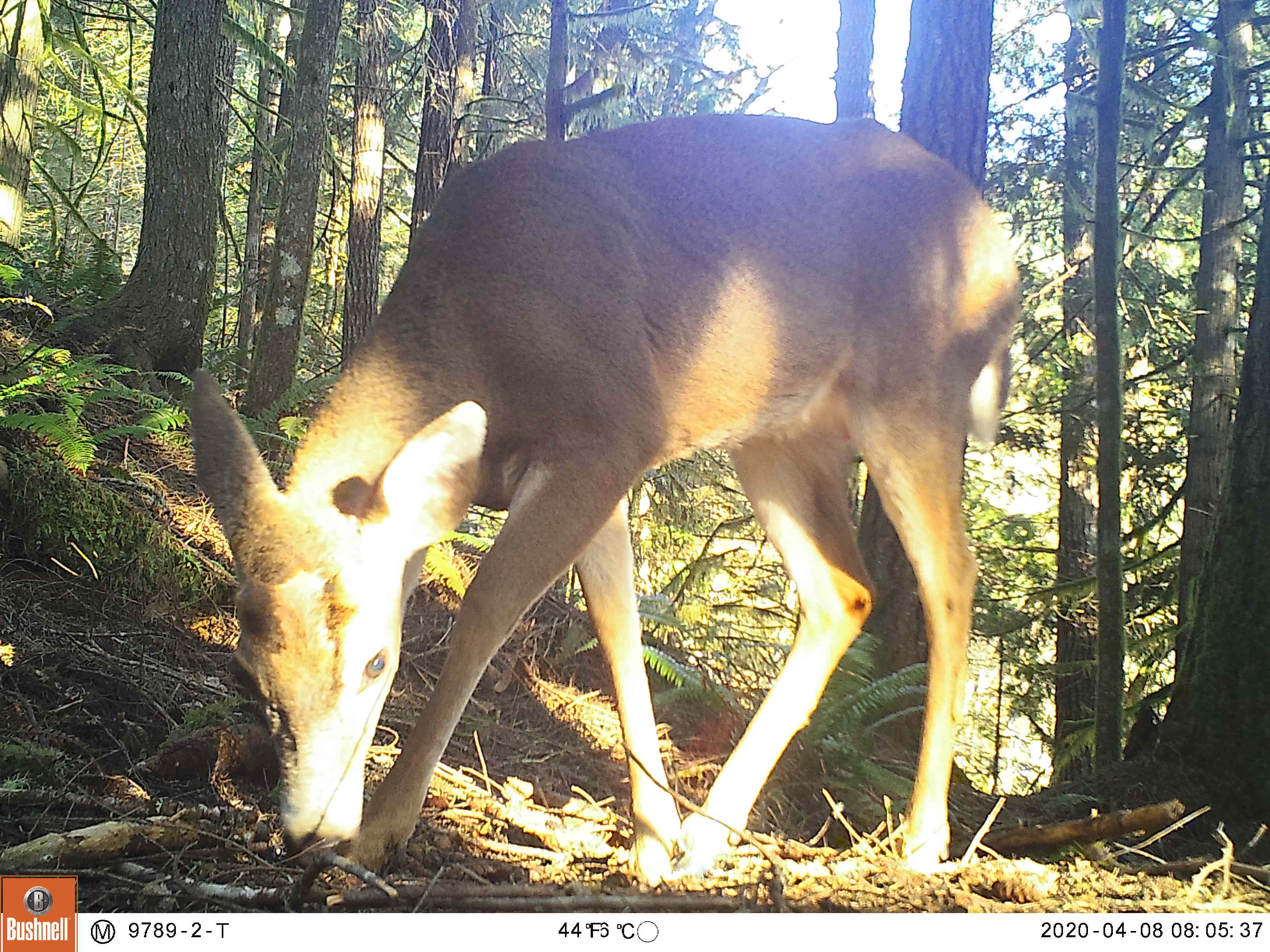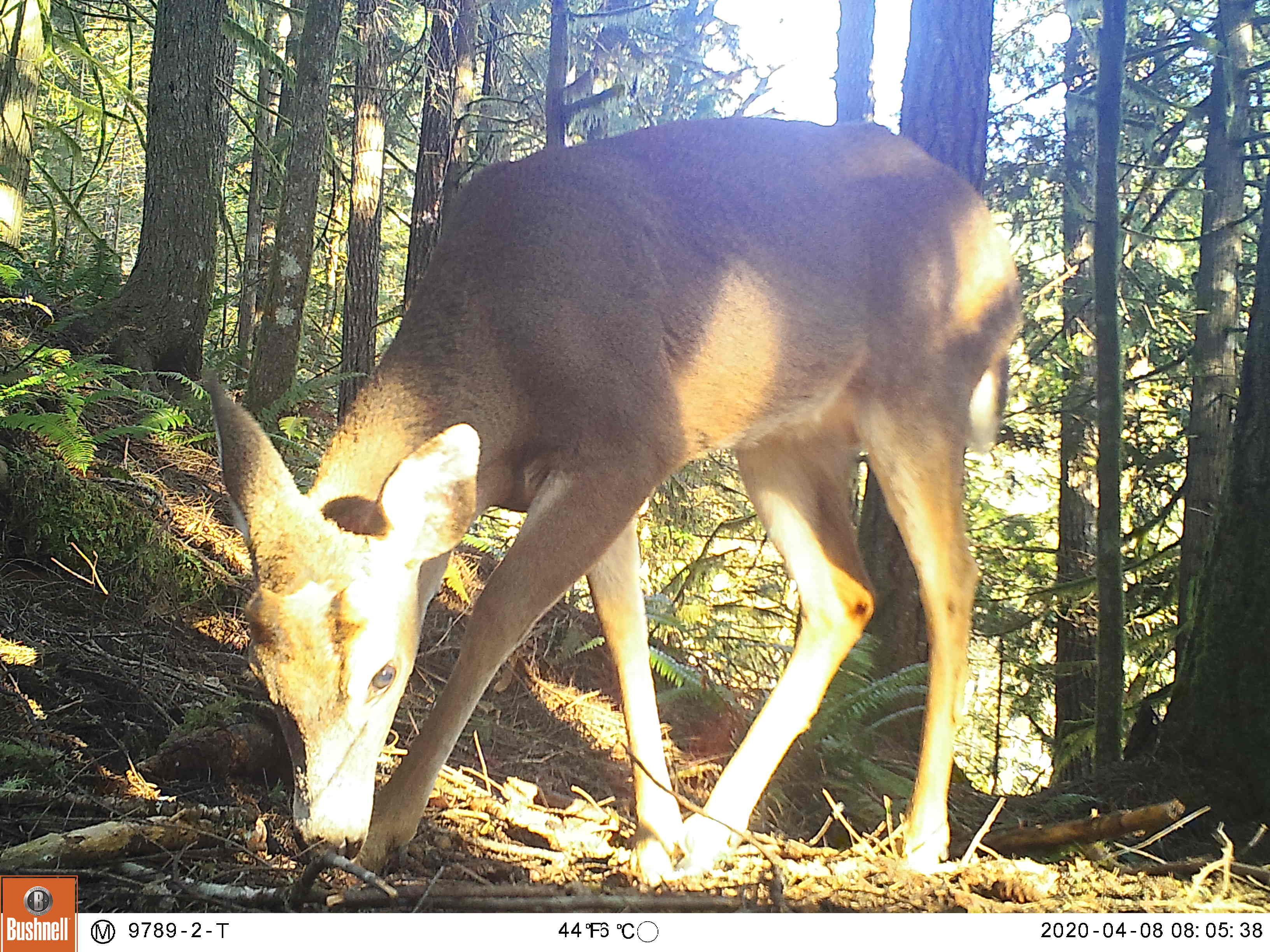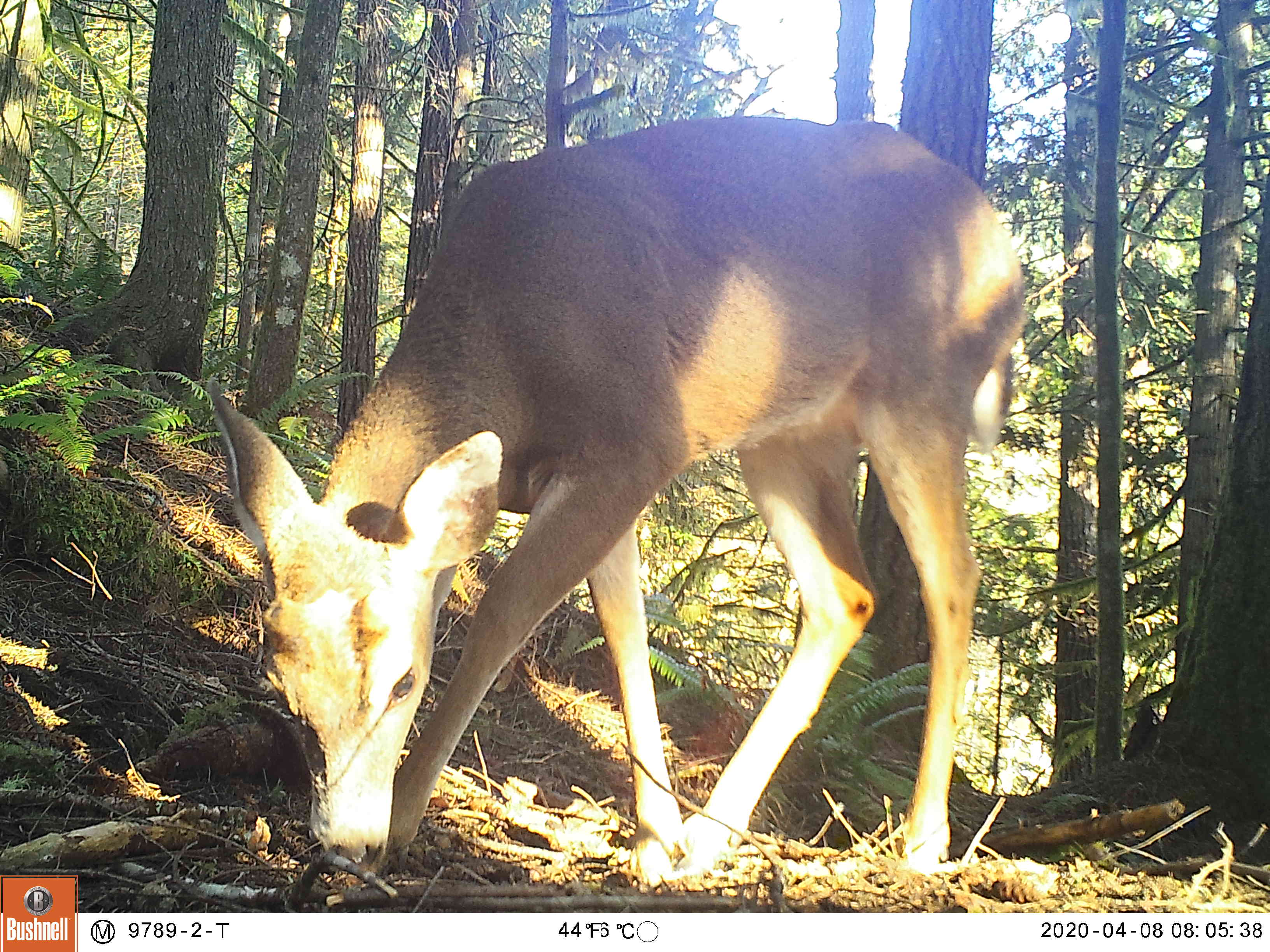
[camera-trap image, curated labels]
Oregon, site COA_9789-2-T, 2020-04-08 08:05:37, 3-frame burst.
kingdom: Animalia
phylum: Chordata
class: Mammalia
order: Artiodactyla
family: Cervidae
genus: Odocoileus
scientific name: Odocoileus hemionus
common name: black-tailed deer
Black-tailed deer (Odocoileus hemionus).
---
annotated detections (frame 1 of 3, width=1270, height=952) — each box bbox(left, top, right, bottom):
black-tailed deer: bbox(179, 104, 1041, 891)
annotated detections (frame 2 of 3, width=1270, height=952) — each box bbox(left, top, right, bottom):
black-tailed deer: bbox(188, 95, 1037, 889)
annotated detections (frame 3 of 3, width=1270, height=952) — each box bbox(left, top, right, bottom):
black-tailed deer: bbox(199, 91, 1050, 889)